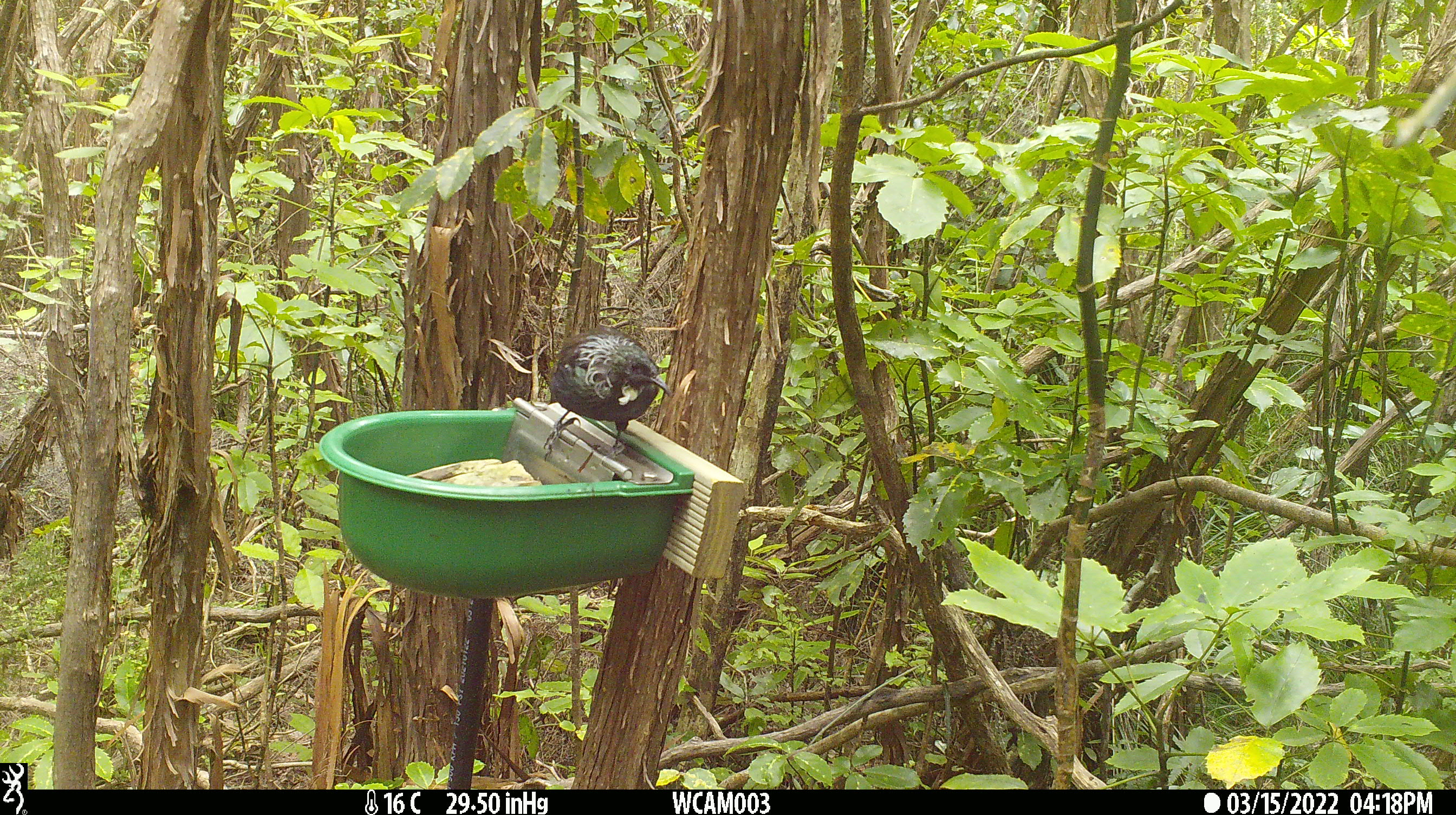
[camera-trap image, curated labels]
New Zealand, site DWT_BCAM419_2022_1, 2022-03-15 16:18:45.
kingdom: Animalia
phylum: Chordata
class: Aves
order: Passeriformes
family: Meliphagidae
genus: Prosthemadera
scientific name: Prosthemadera novaeseelandiae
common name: tui